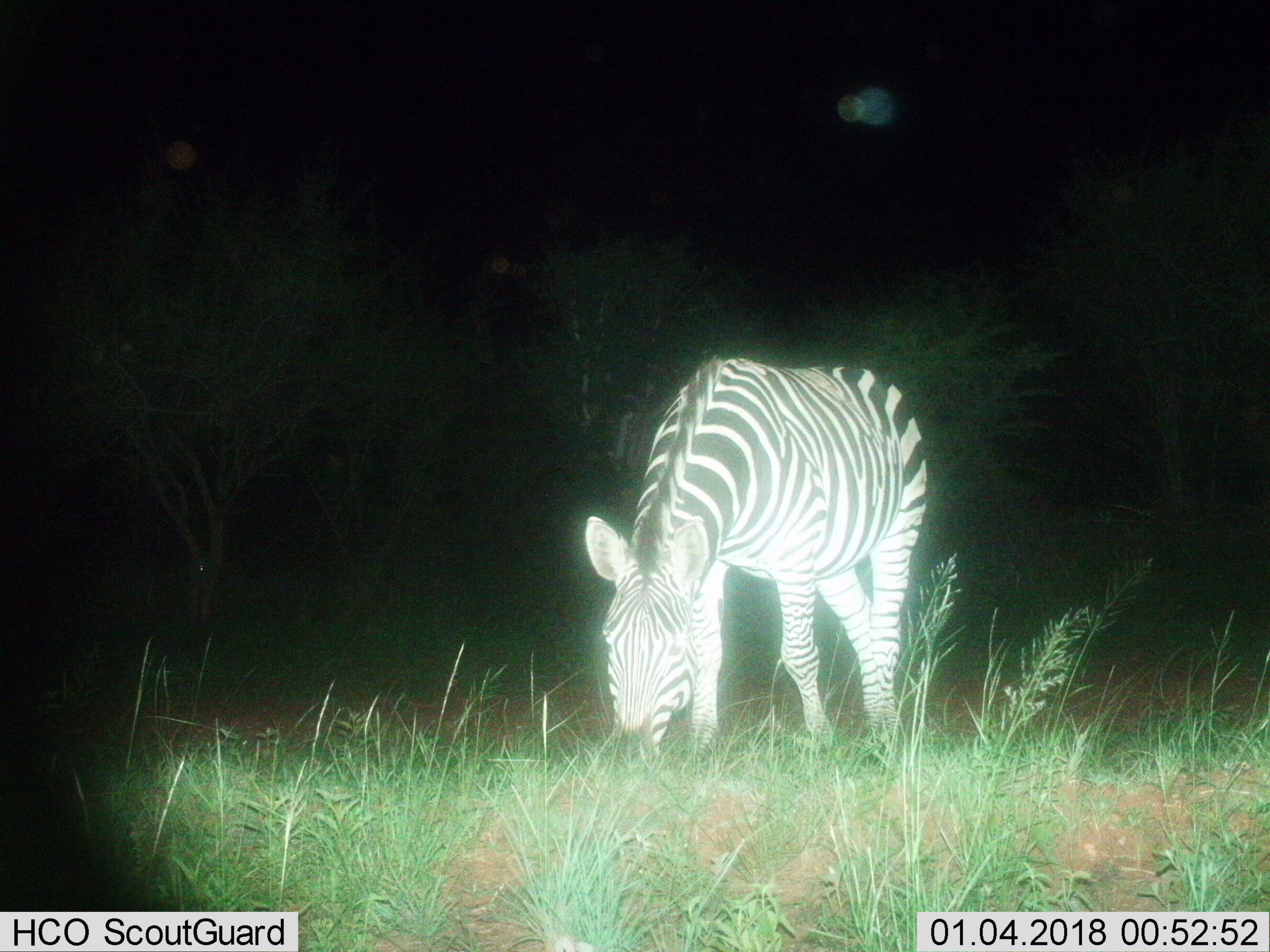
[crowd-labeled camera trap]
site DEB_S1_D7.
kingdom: Animalia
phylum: Chordata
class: Mammalia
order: Perissodactyla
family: Equidae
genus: Equus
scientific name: Equus quagga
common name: plains zebra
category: zebraplains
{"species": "zebraplains (plains zebra) (Equus quagga)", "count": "1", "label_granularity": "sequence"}